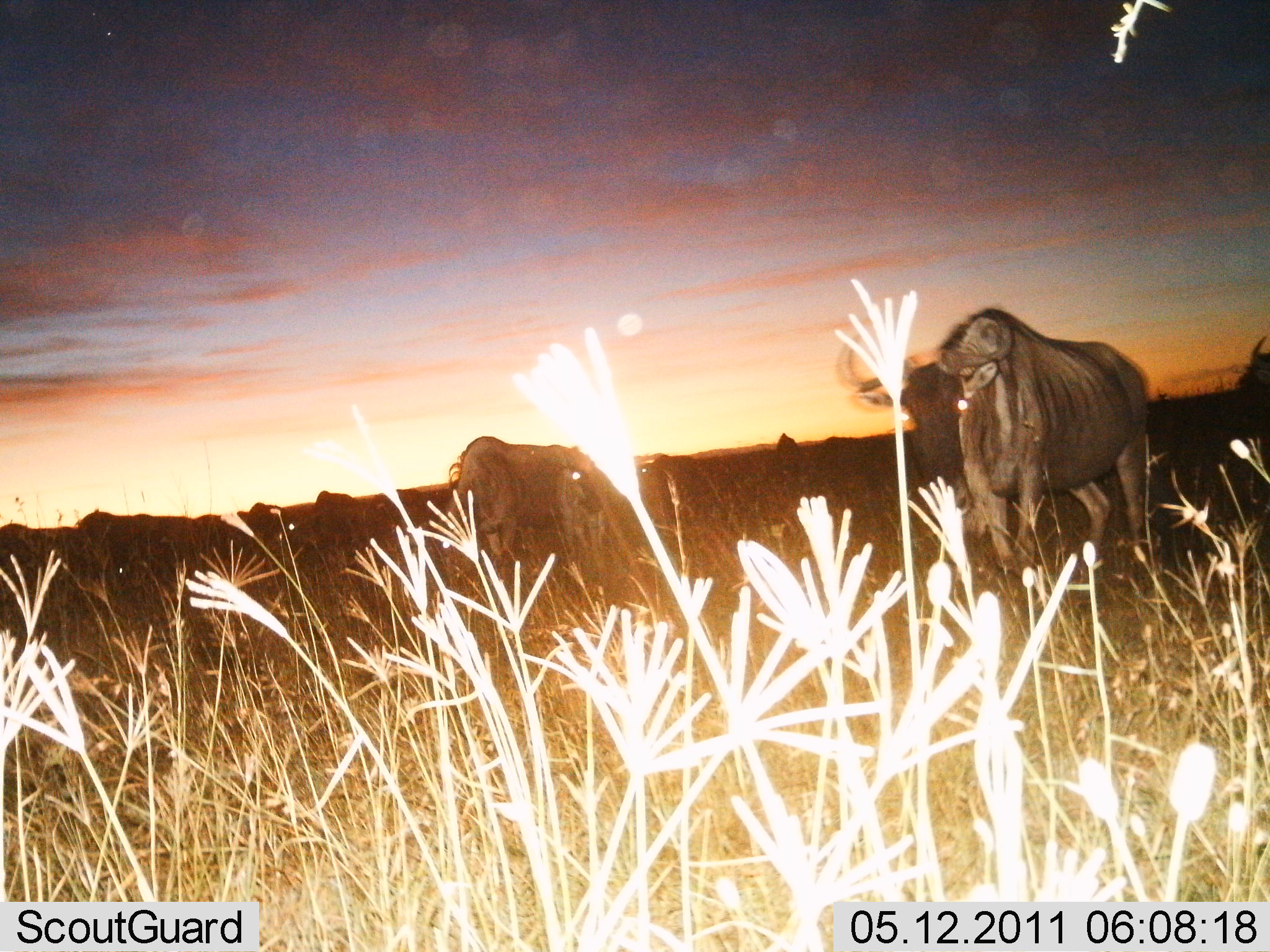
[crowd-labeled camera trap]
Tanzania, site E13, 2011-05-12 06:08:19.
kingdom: Animalia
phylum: Chordata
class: Mammalia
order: Artiodactyla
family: Bovidae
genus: Connochaetes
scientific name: Connochaetes taurinus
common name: blue wildebeest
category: wildebeest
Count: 7.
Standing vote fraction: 73%.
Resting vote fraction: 9%.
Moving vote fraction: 27%.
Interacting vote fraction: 0%.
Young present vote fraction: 0%.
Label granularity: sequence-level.